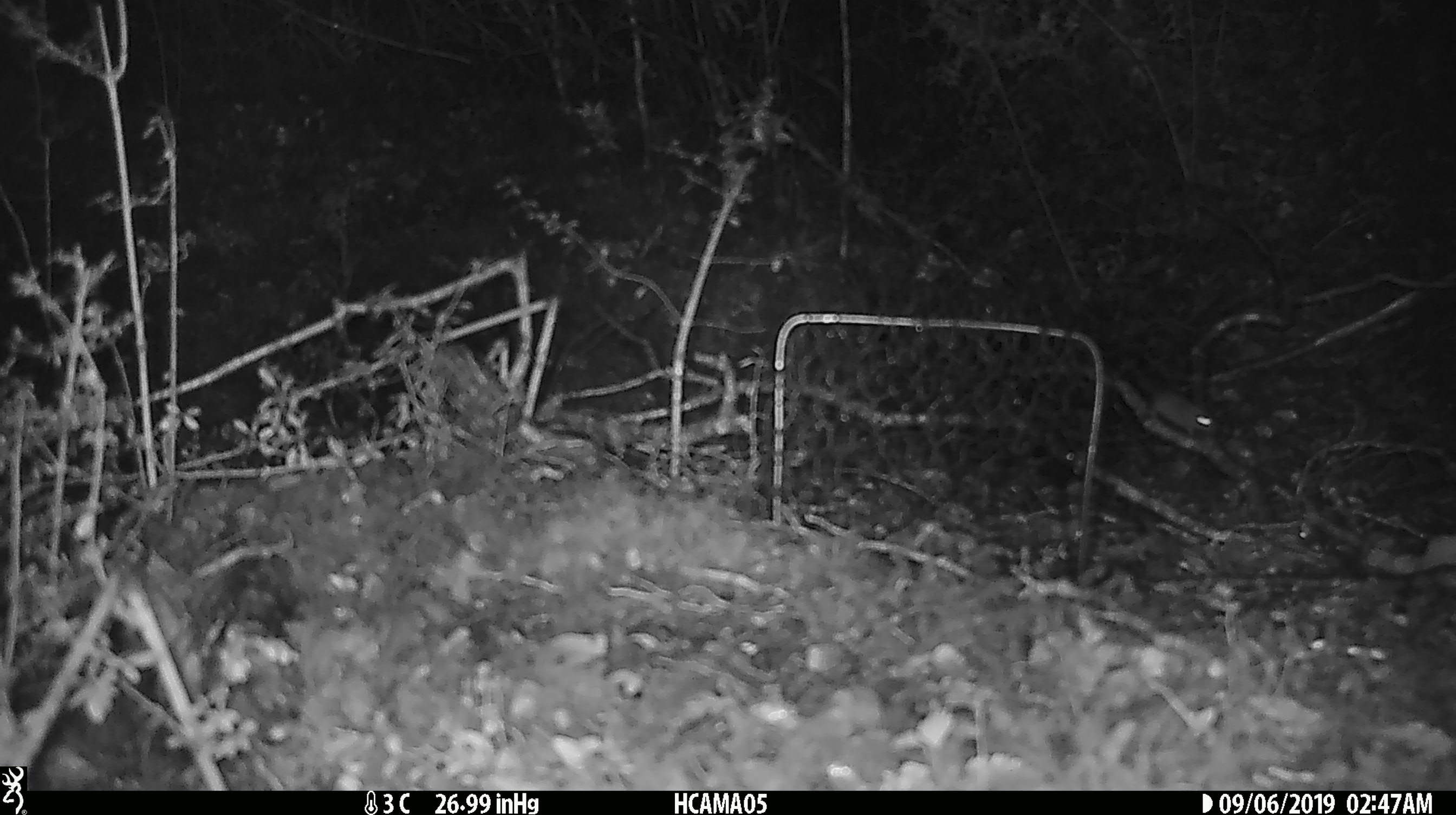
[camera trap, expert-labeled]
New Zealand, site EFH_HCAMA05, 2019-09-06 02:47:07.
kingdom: Animalia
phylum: Chordata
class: Mammalia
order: Rodentia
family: Muridae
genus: Mus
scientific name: Mus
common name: mouse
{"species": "mouse (Mus)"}